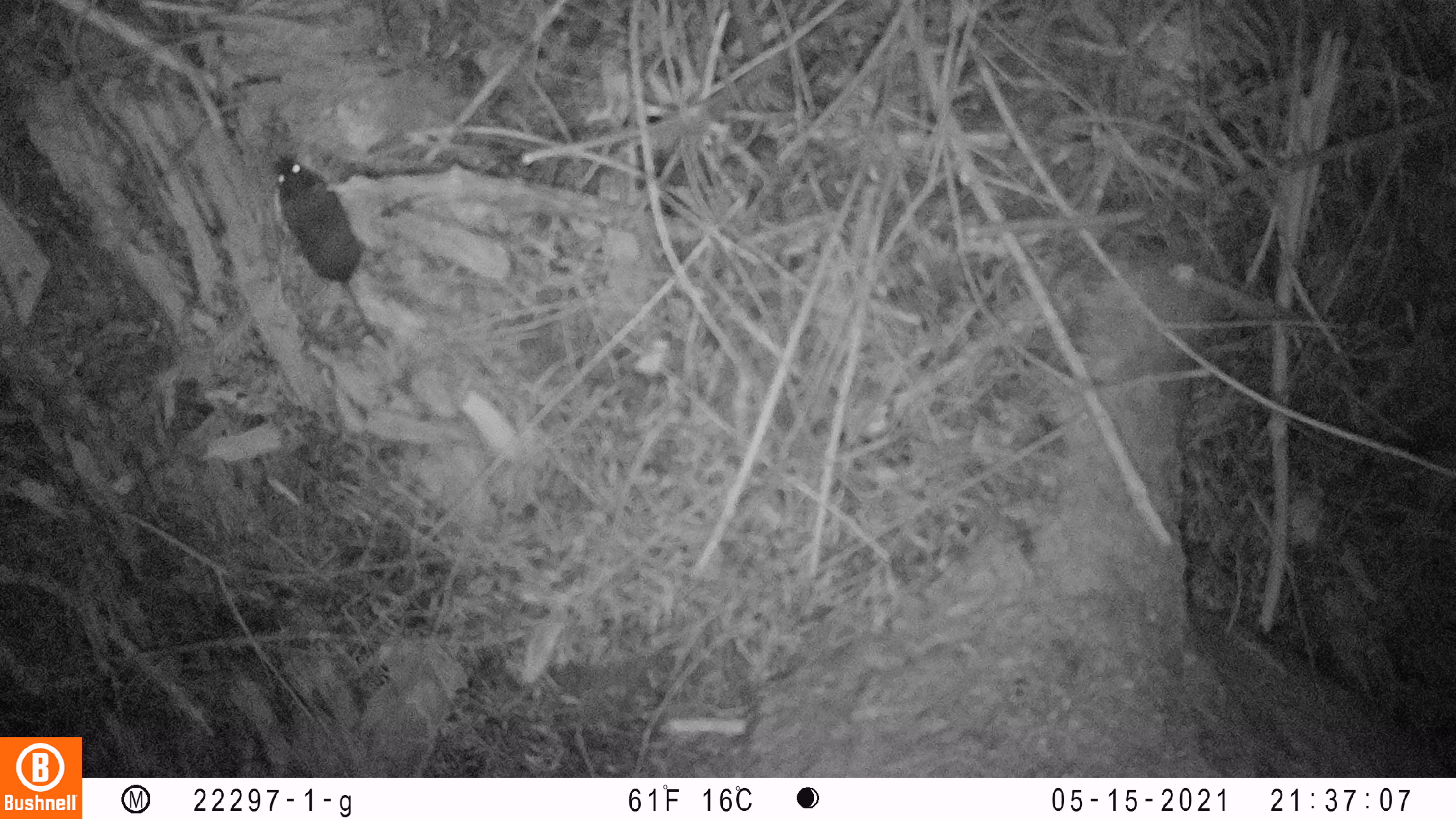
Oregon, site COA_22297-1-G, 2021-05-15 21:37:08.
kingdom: Animalia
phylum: Chordata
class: Mammalia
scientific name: Mammalia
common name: small mammal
Small mammal (Mammalia).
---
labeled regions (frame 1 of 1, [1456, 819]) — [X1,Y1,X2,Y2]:
small mammal: [247,136,445,377]